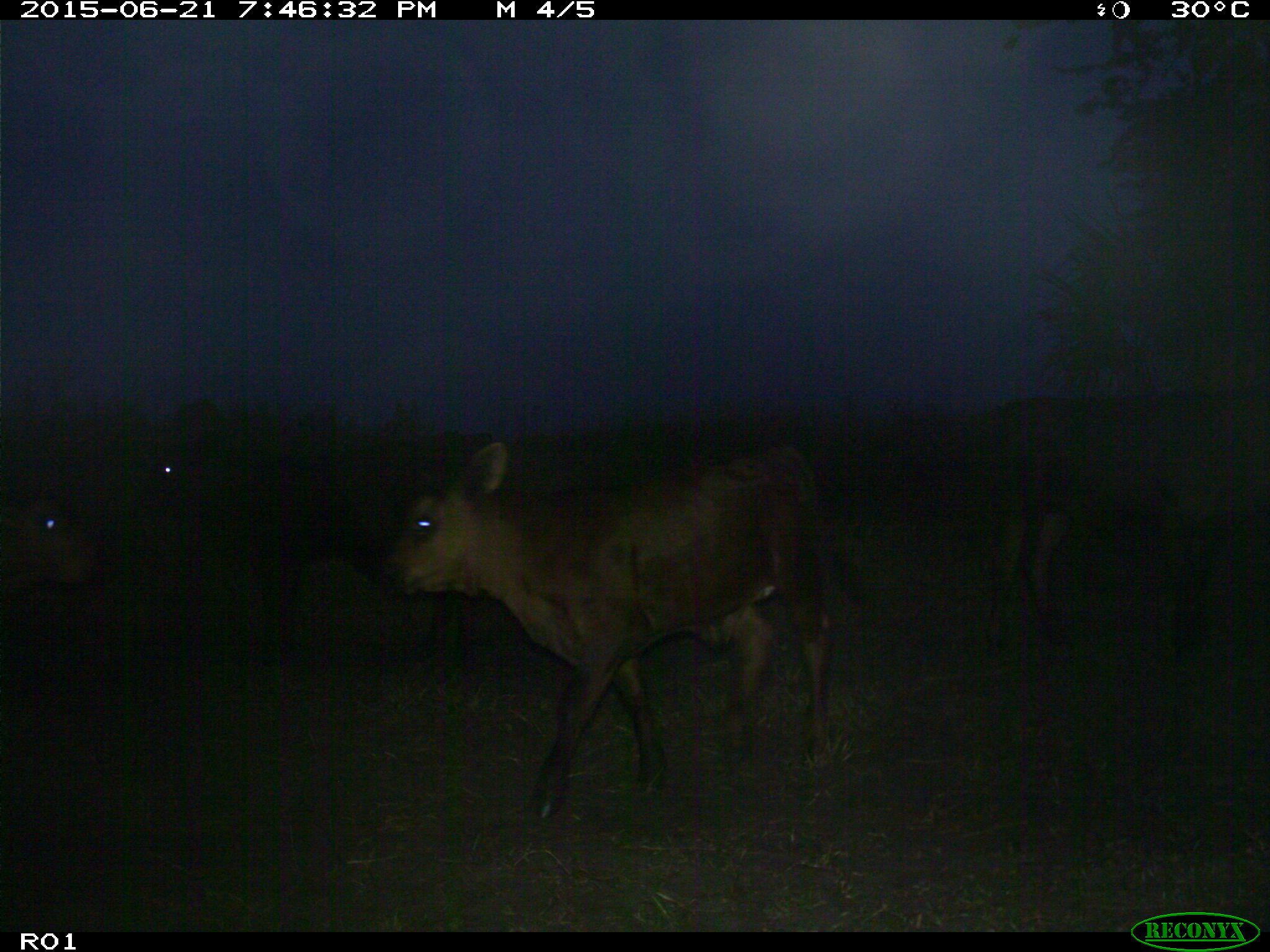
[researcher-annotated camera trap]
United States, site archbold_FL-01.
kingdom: Animalia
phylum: Chordata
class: Mammalia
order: Artiodactyla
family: Bovidae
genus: Bos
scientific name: Bos taurus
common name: domestic cow